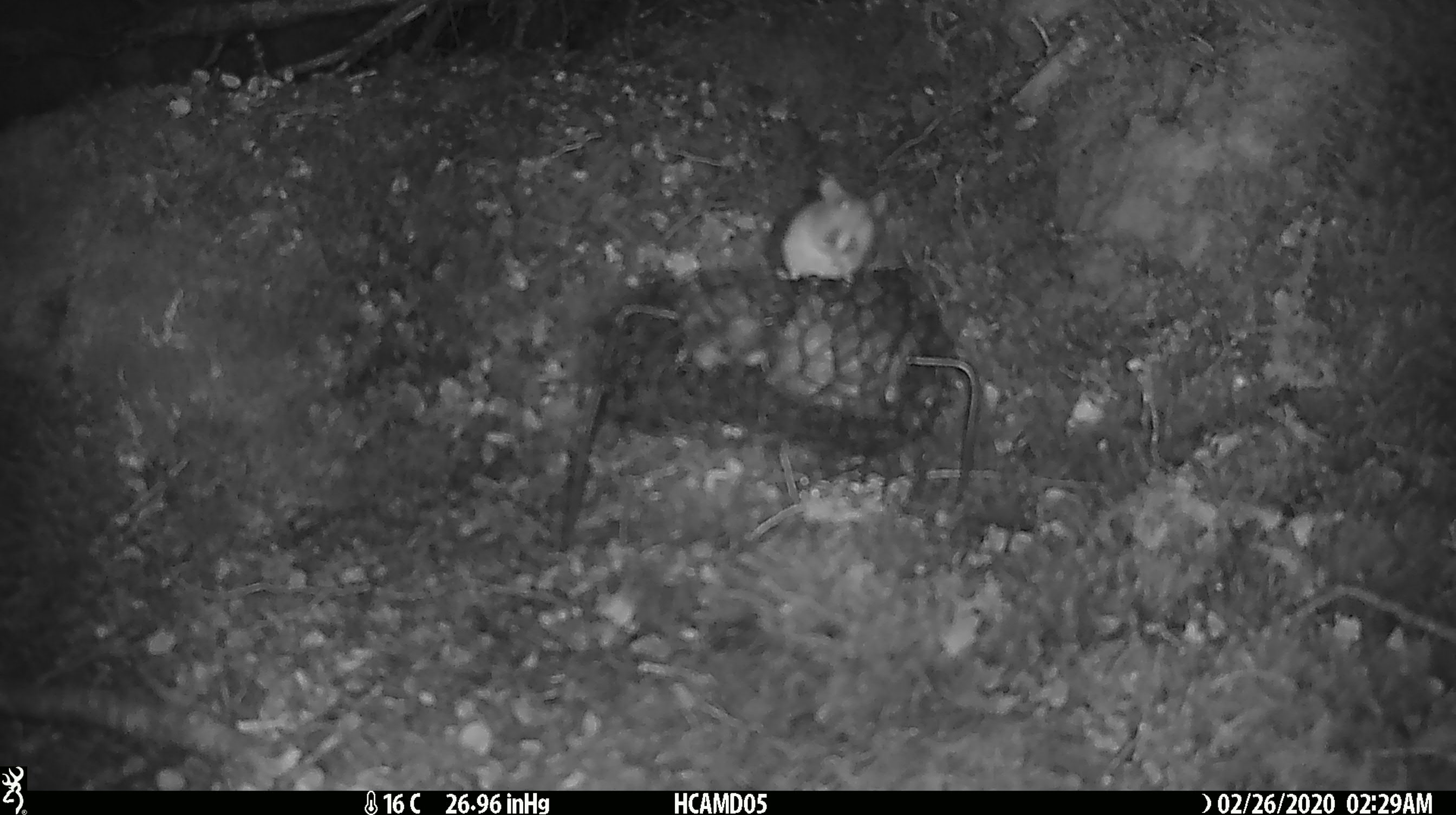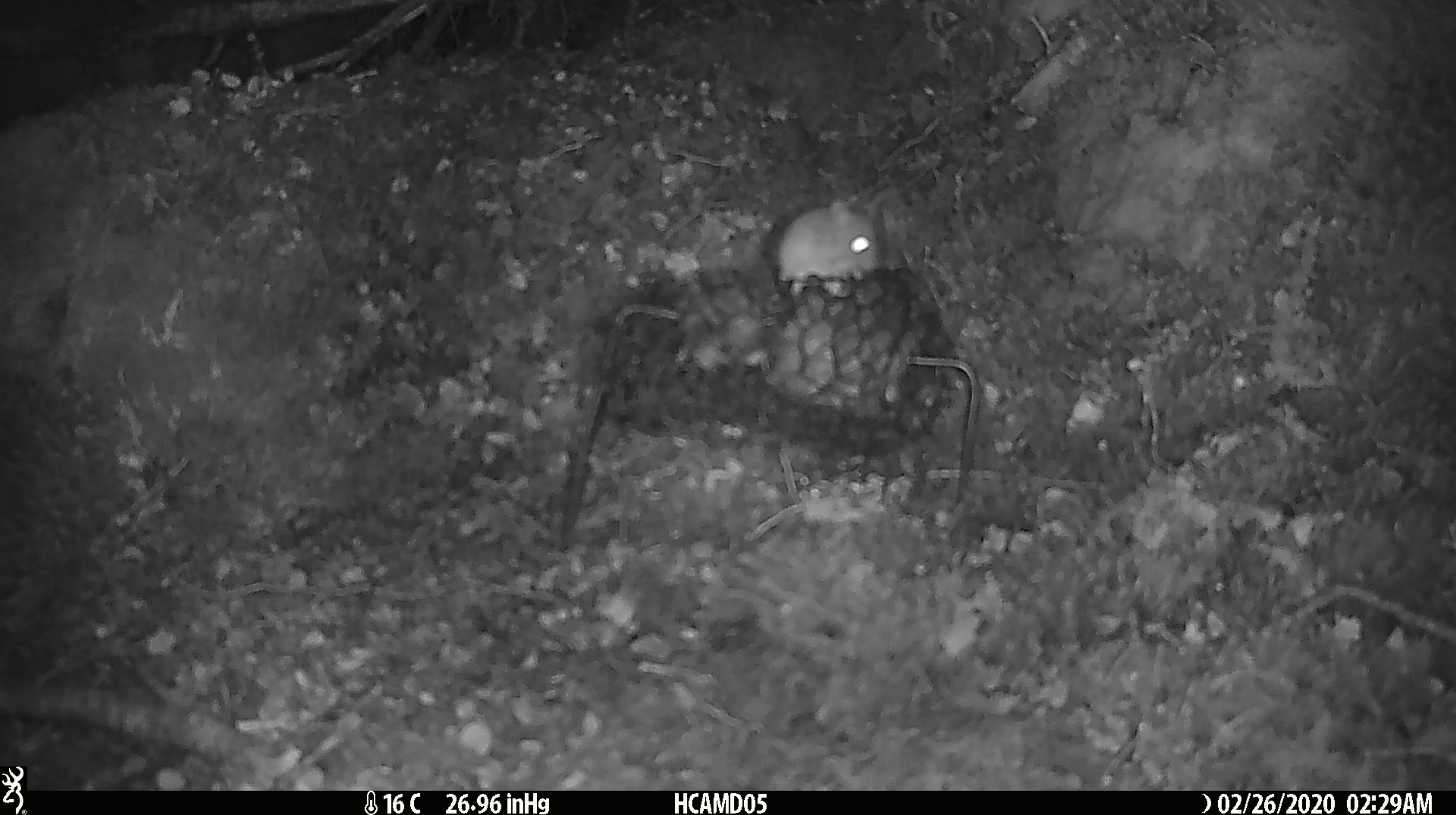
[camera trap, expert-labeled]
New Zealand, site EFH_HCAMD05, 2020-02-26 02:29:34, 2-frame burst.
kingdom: Animalia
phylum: Chordata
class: Mammalia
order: Rodentia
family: Muridae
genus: Mus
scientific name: Mus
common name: mouse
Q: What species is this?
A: Mouse (Mus).